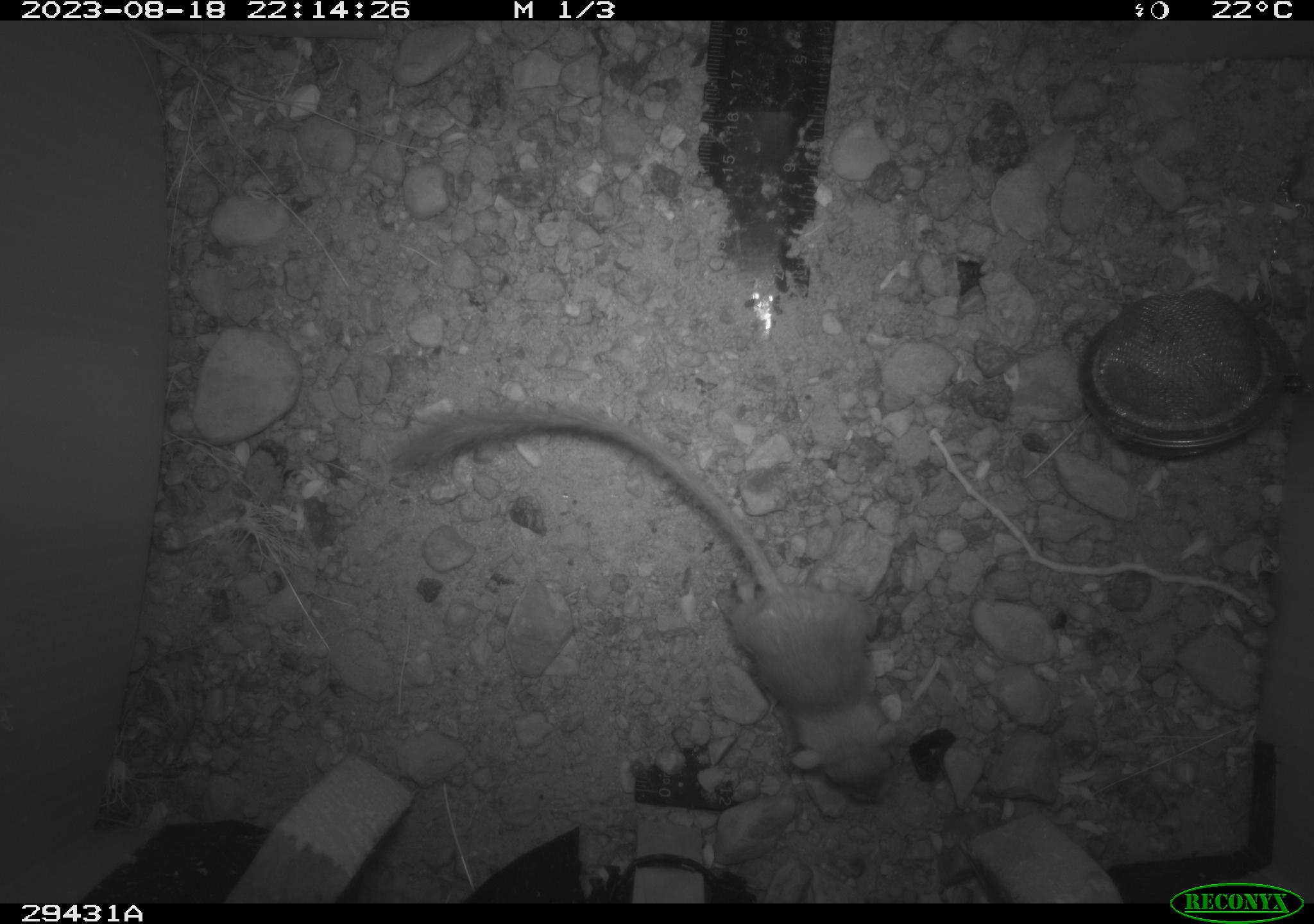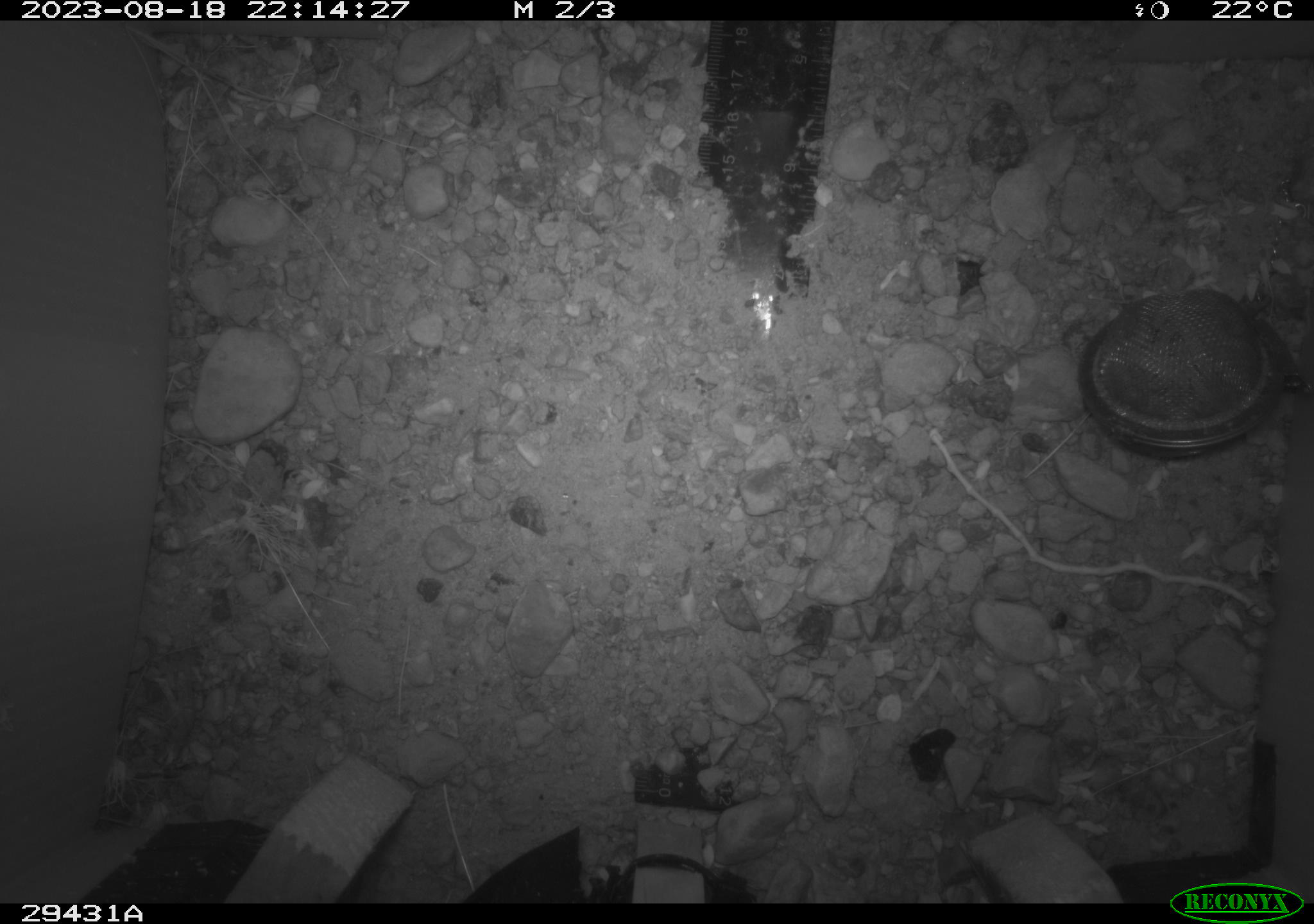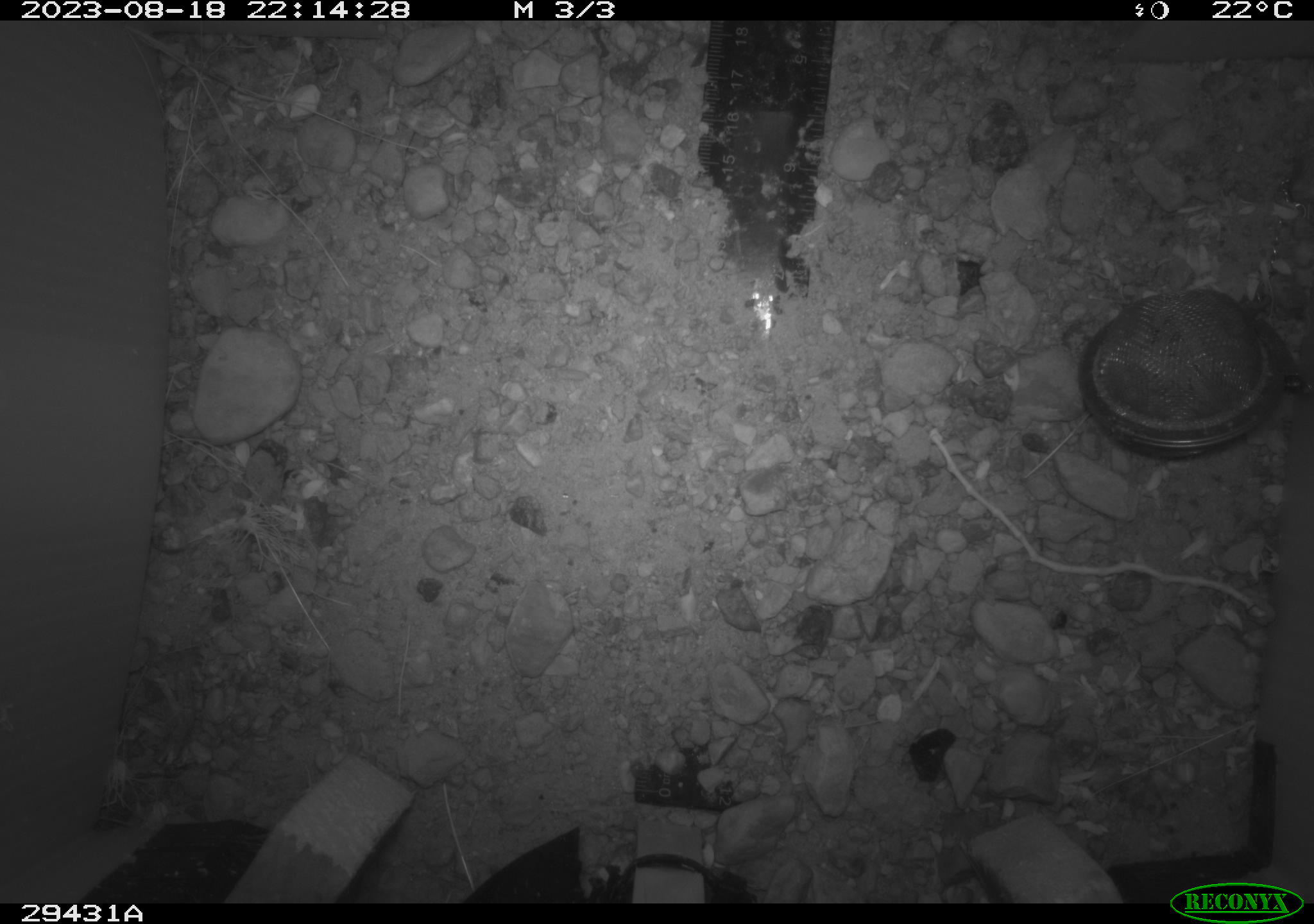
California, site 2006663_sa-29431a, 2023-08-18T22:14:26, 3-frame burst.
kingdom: Animalia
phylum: Chordata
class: Mammalia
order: Rodentia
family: Heteromyidae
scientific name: Heteromyidae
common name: kangaroo rats and pocket mice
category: heteromyidae family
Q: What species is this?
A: Heteromyidae family (kangaroo rats and pocket mice) (Heteromyidae).